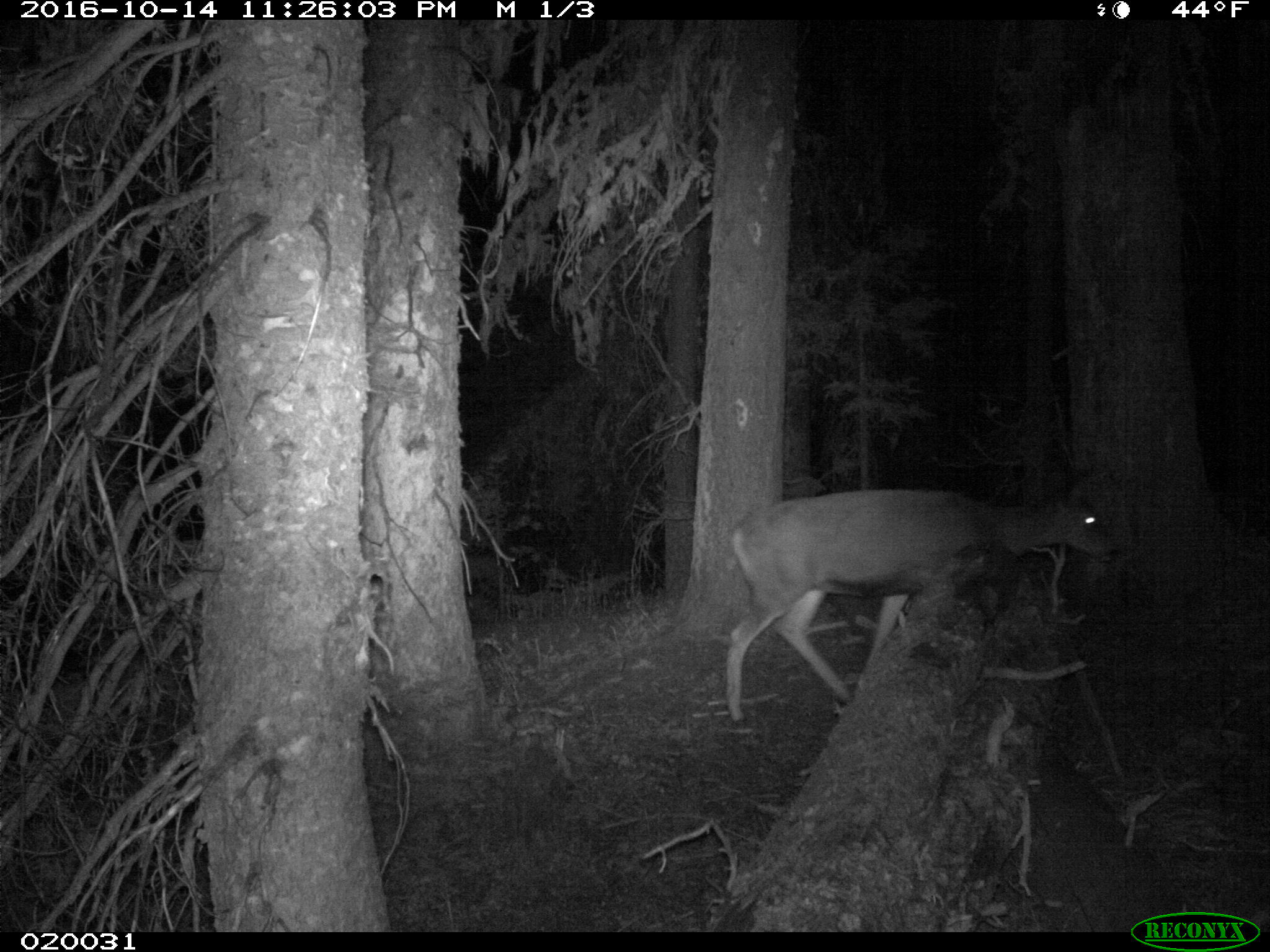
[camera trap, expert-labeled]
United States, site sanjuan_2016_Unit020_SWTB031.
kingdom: Animalia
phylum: Chordata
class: Mammalia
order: Artiodactyla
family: Cervidae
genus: Odocoileus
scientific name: Odocoileus hemionus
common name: mule deer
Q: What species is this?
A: Odocoileus hemionus (mule deer).